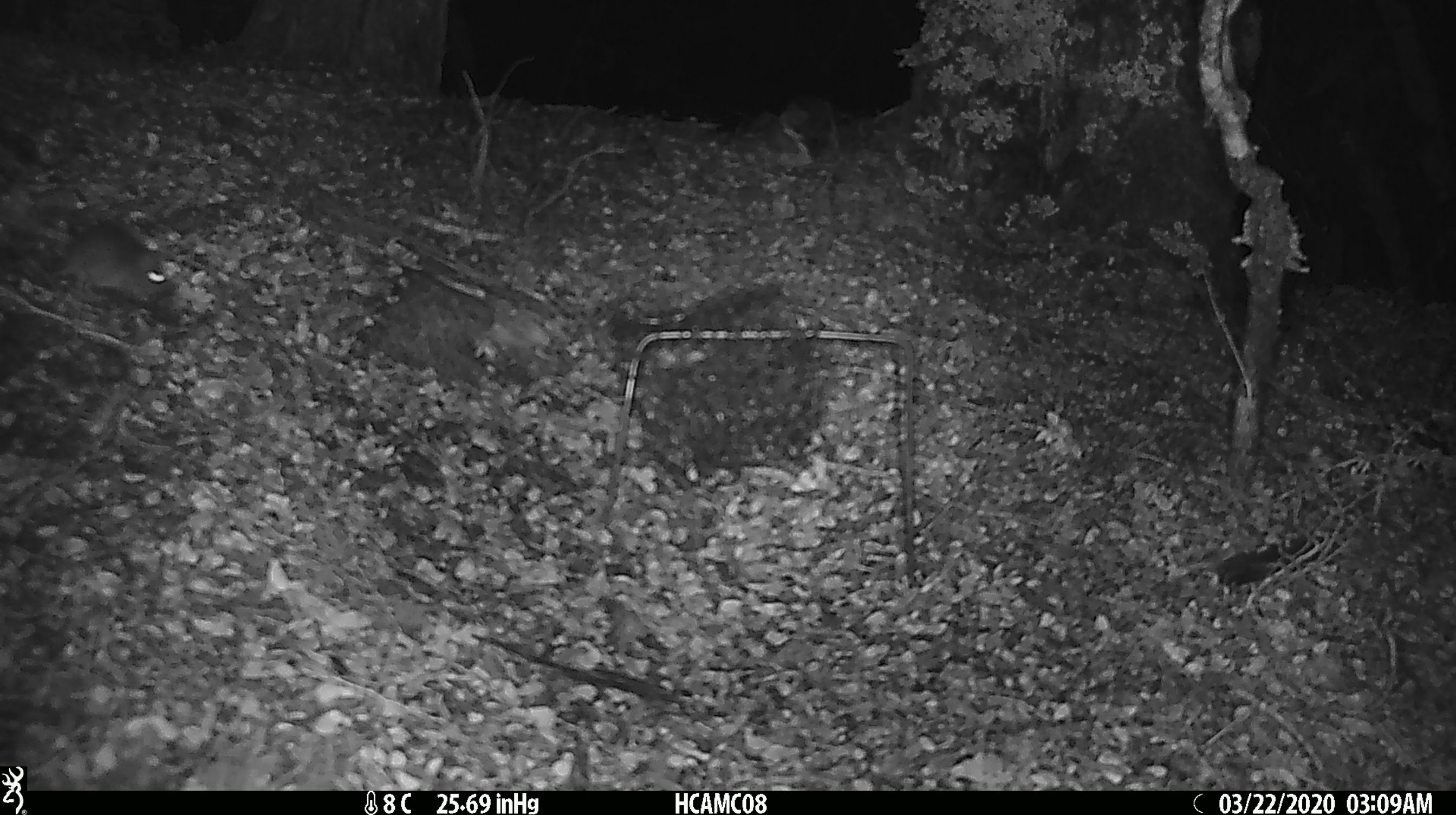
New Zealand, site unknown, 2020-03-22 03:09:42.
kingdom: Animalia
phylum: Chordata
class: Mammalia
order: Rodentia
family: Muridae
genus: Mus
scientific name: Mus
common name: mouse